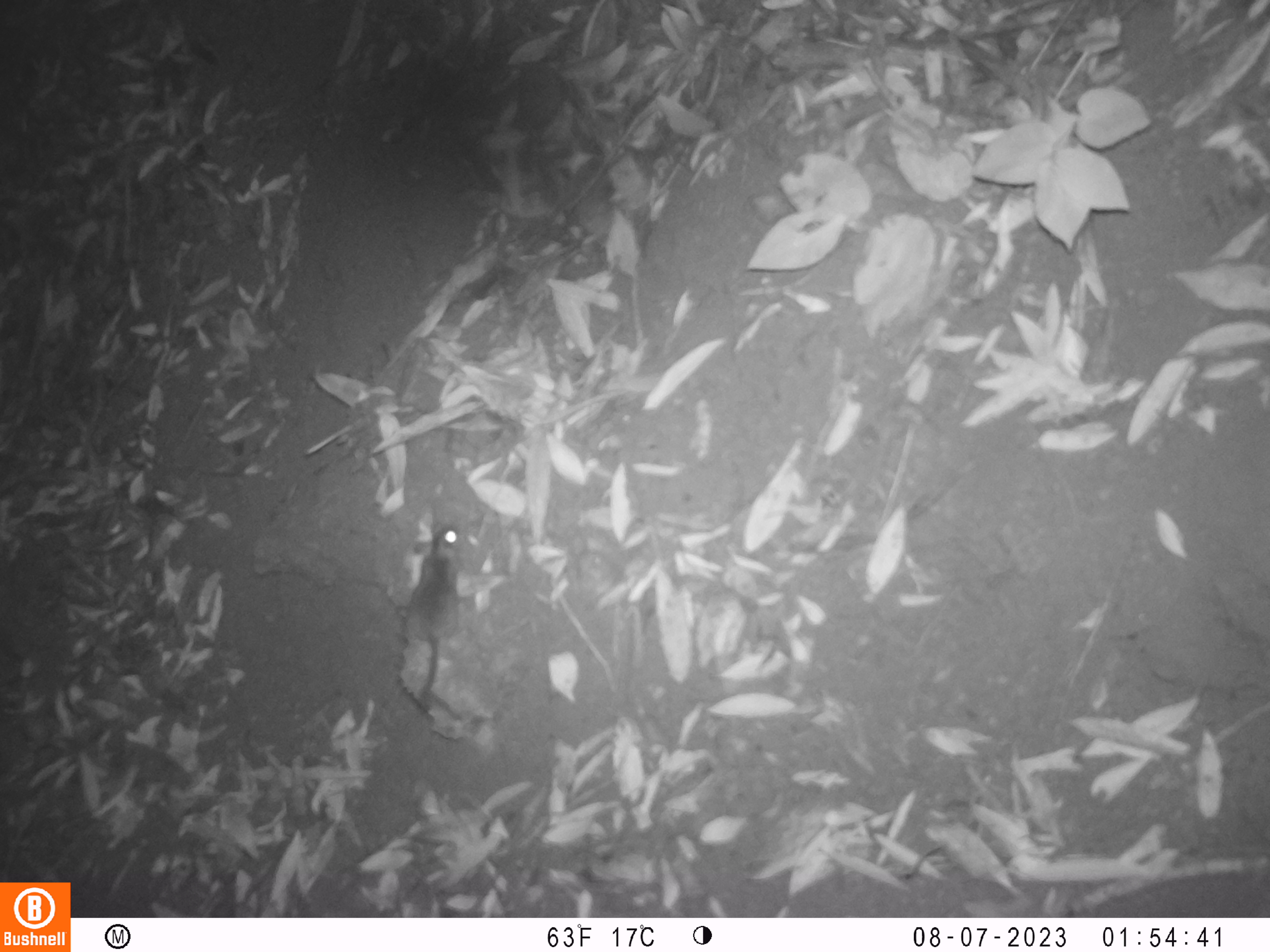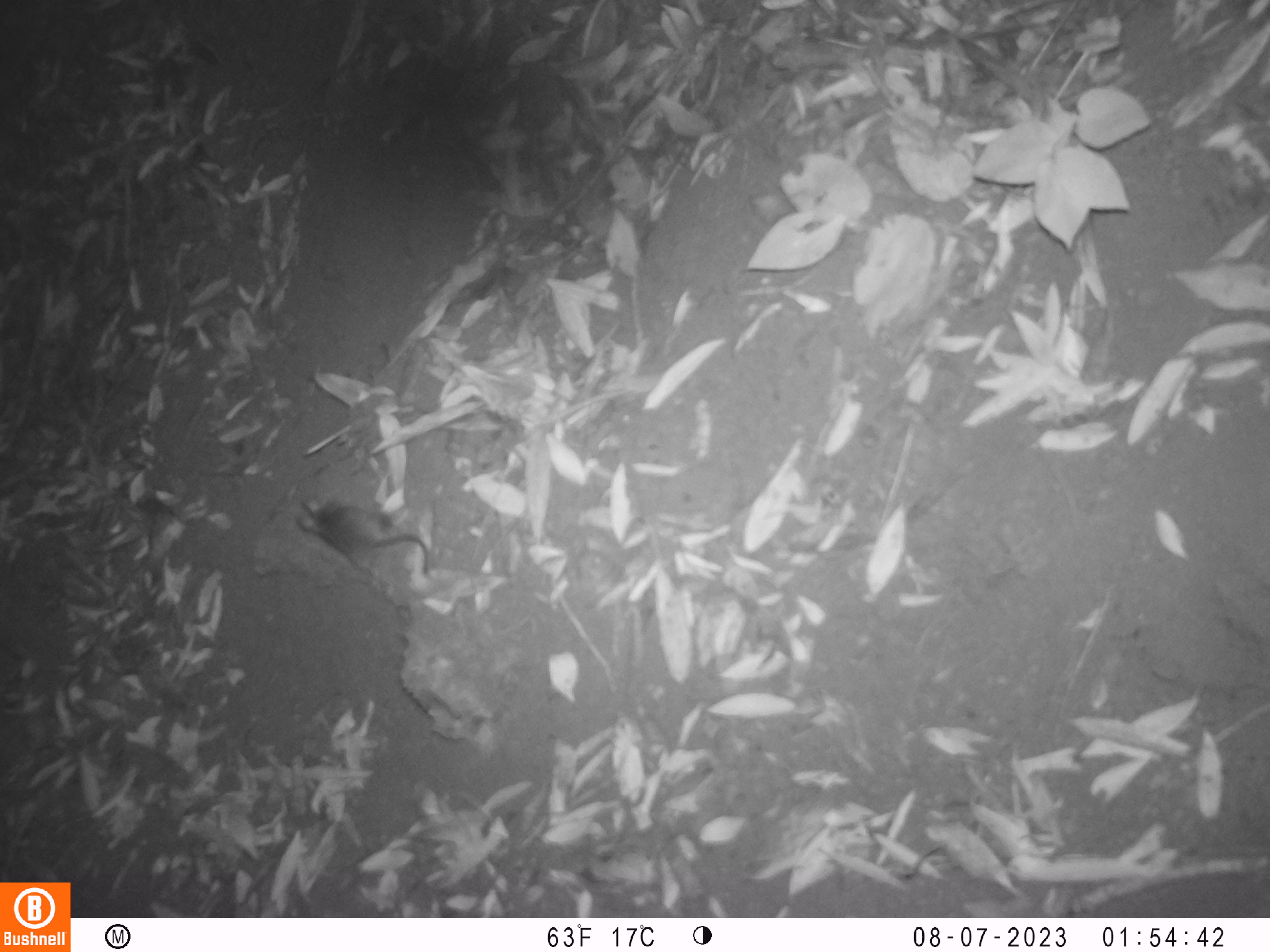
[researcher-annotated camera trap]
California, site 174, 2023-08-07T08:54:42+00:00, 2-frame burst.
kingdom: Animalia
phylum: Chordata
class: Mammalia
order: Rodentia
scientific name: Rodentia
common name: mouse or rat